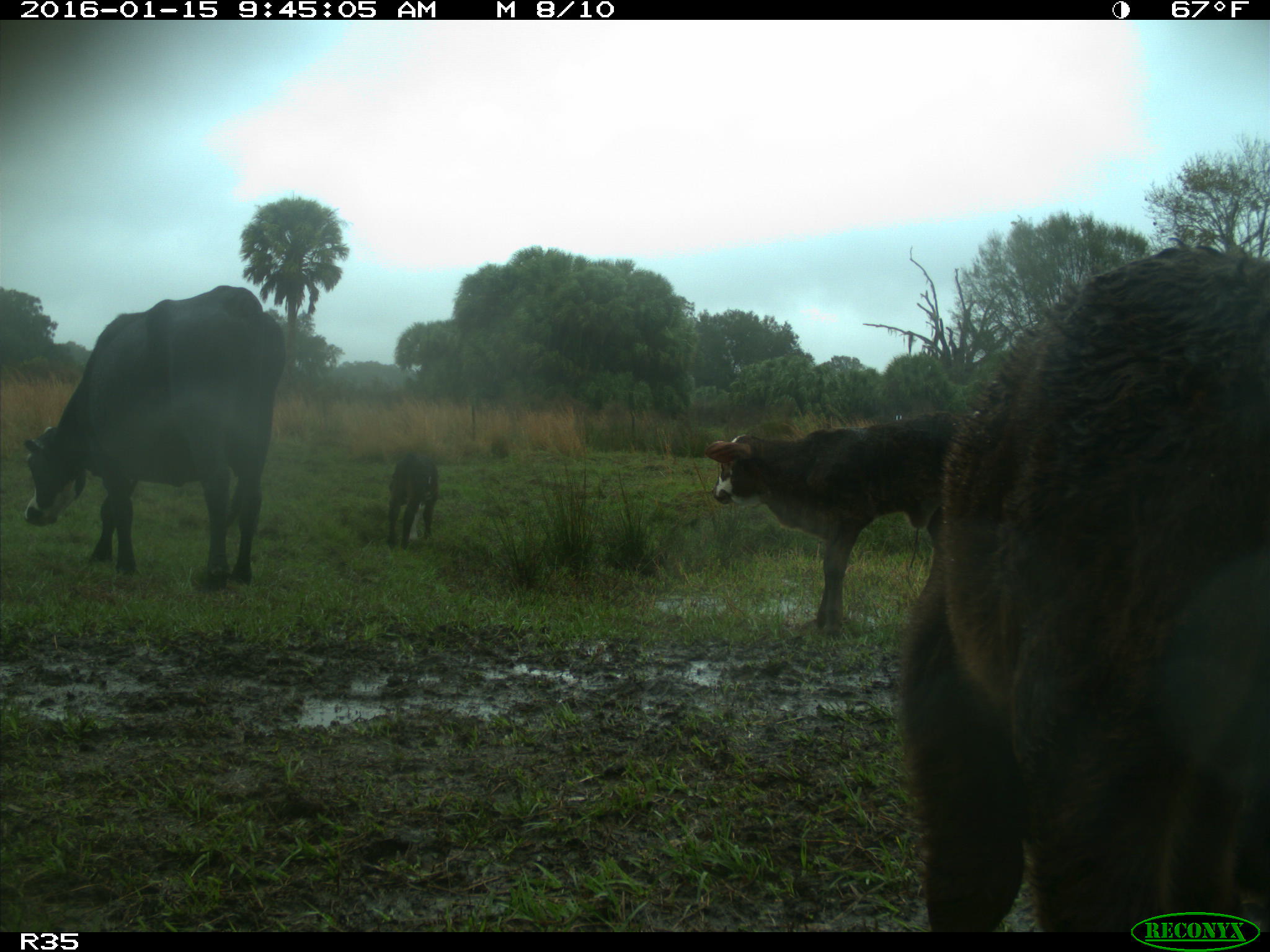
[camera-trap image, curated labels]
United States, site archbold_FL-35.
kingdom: Animalia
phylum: Chordata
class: Mammalia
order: Artiodactyla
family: Bovidae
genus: Bos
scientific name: Bos taurus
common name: domestic cow